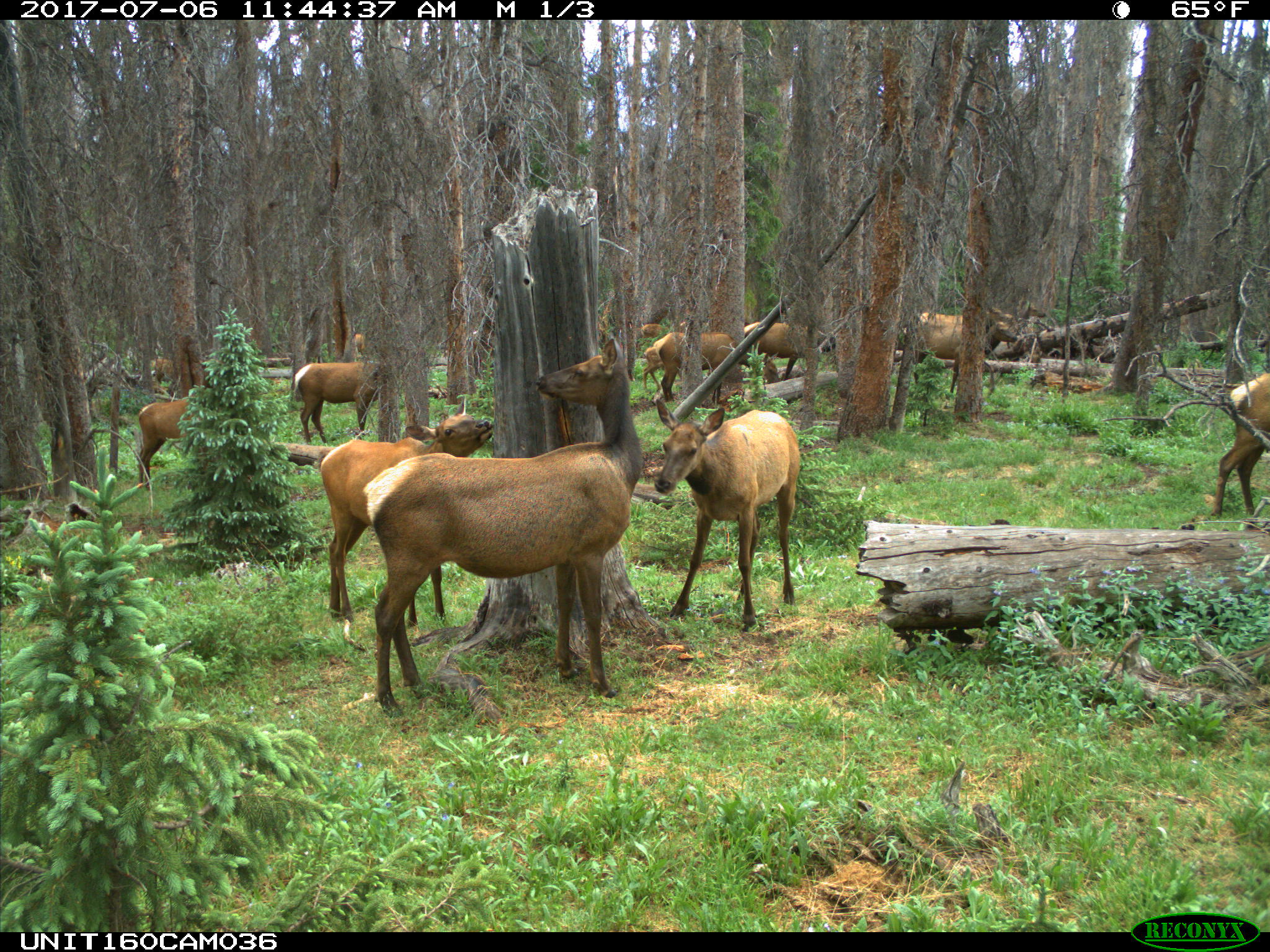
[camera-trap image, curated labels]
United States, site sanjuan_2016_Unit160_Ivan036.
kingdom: Animalia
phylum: Chordata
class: Mammalia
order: Artiodactyla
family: Cervidae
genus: Cervus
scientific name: Cervus elaphus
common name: red deer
Cervus elaphus (red deer).